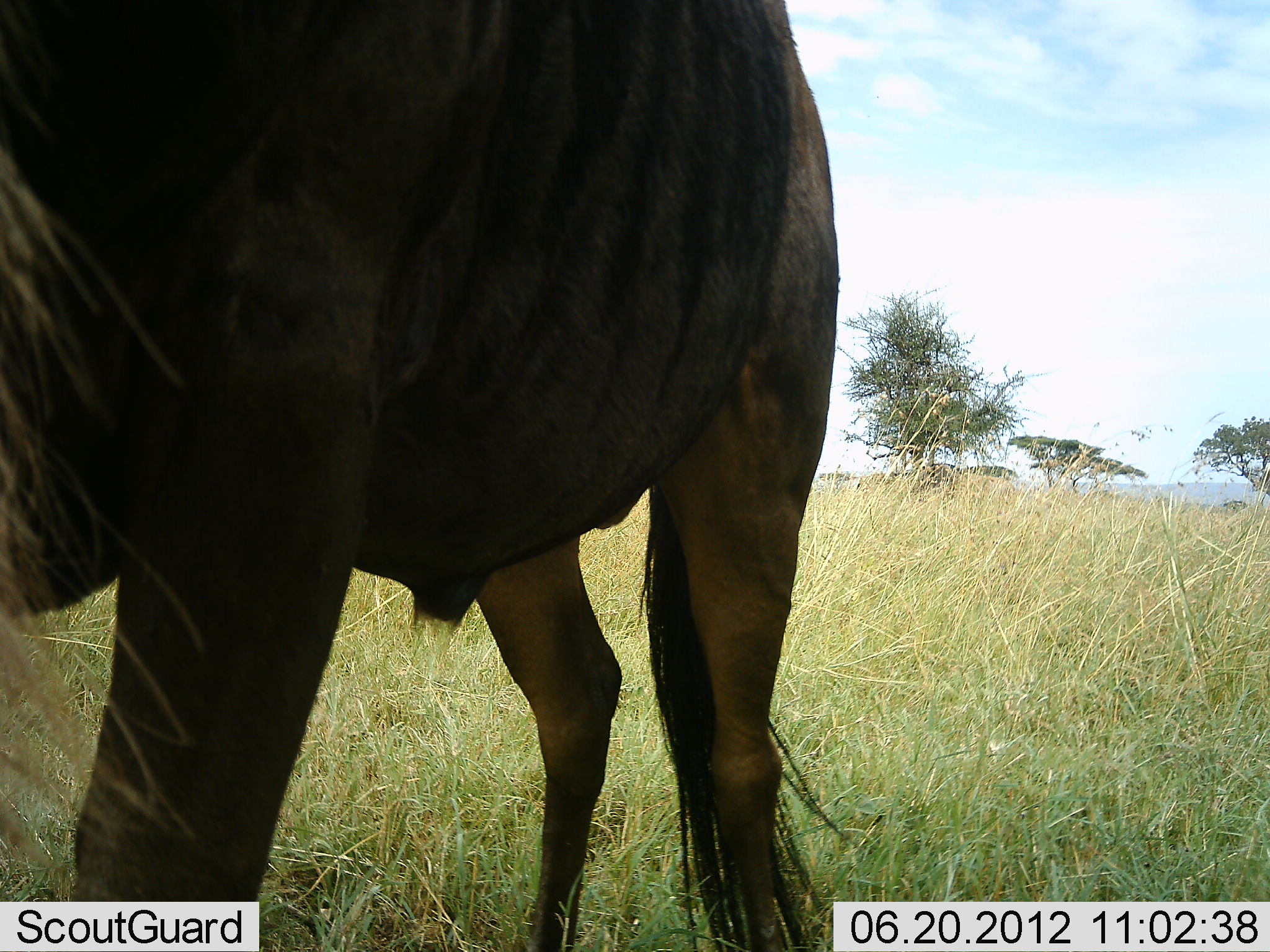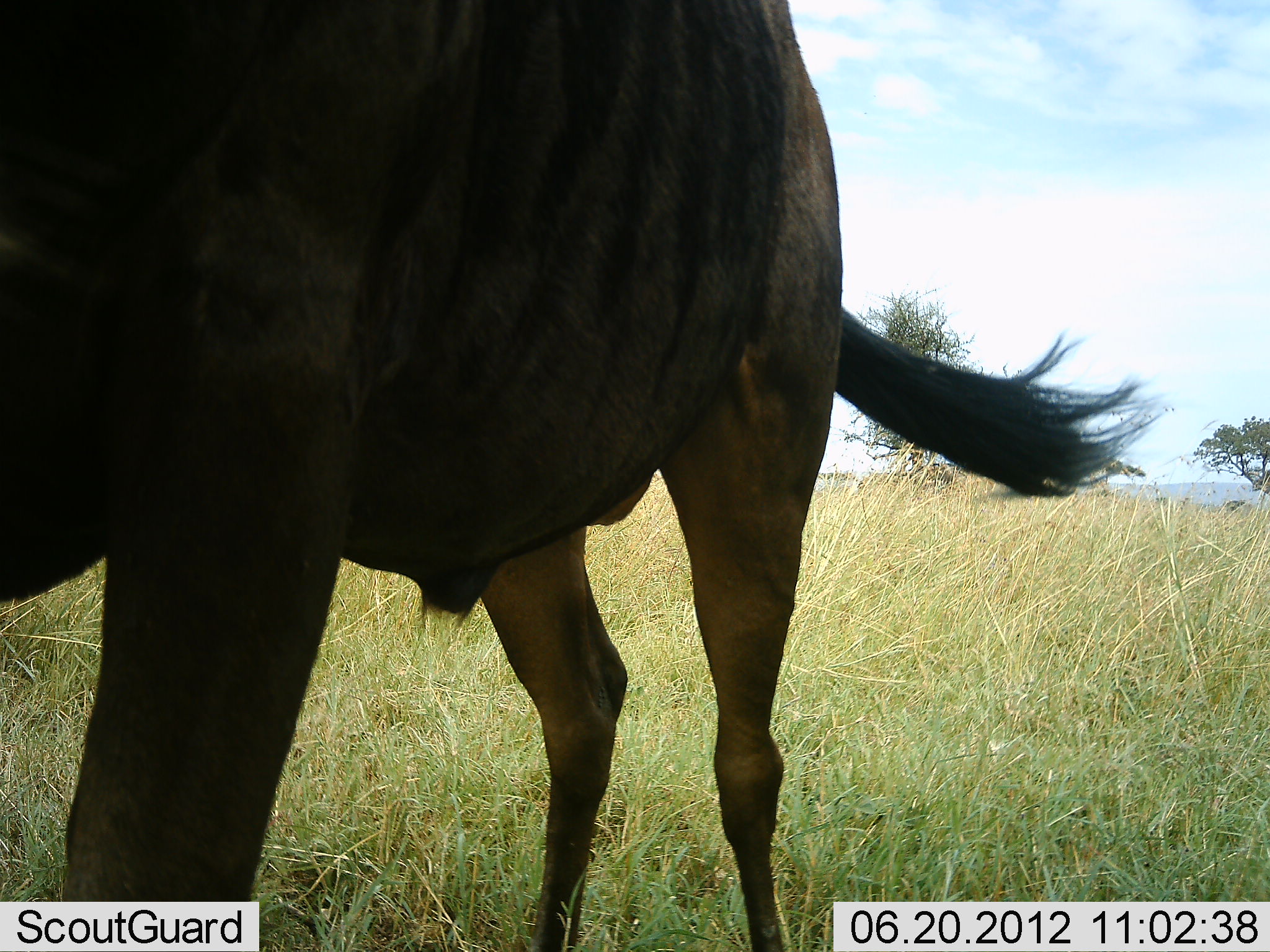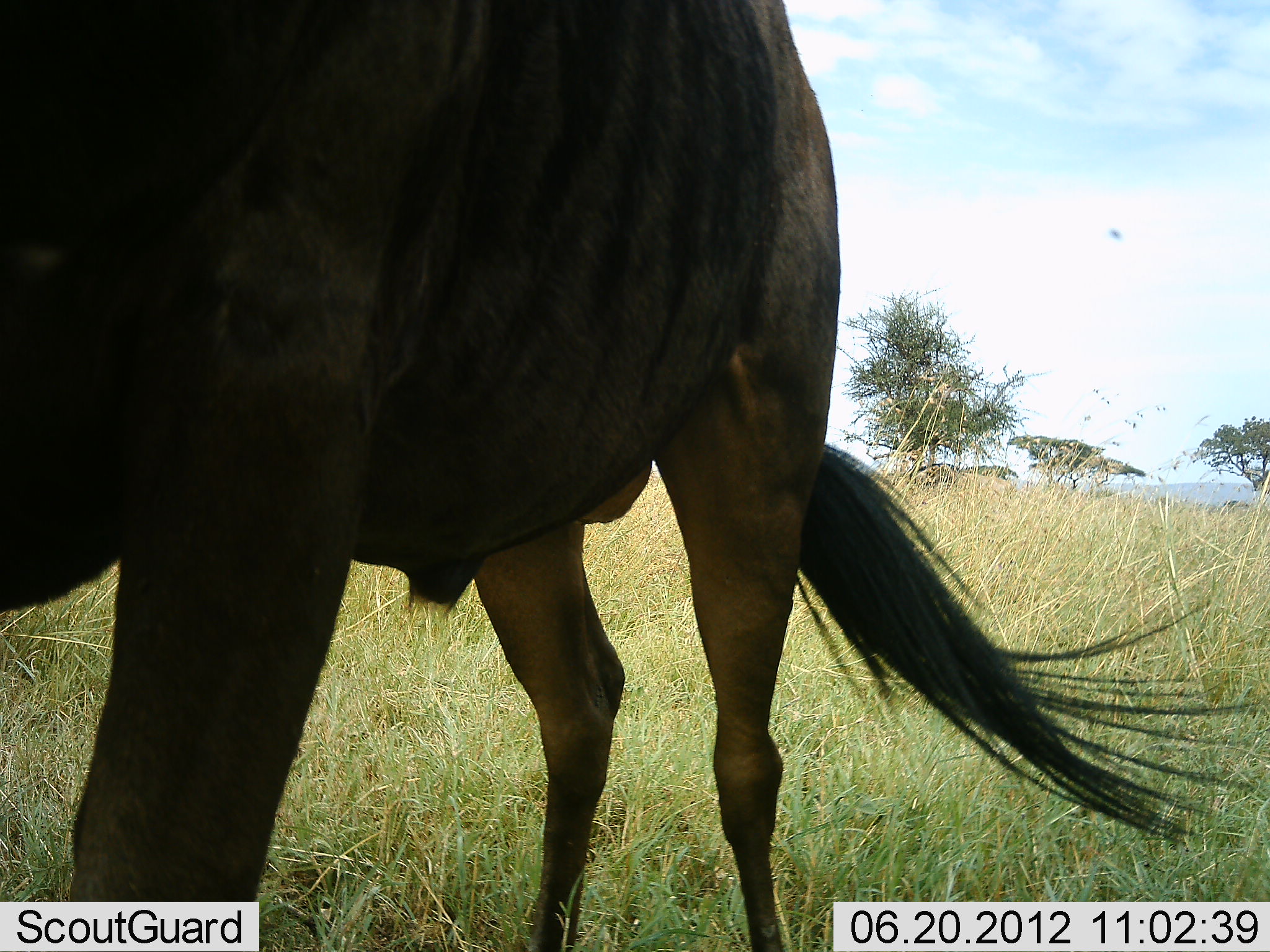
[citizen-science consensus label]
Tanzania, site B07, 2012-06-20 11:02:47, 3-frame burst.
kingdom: Animalia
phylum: Chordata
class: Mammalia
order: Artiodactyla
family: Bovidae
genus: Connochaetes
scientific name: Connochaetes taurinus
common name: blue wildebeest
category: wildebeest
Wildebeest (blue wildebeest) (Connochaetes taurinus), count 1. Behavior (volunteer vote fractions): standing 100%, resting 0%, moving 0%, interacting 0%. Young present (vote fraction): 0%. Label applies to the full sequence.